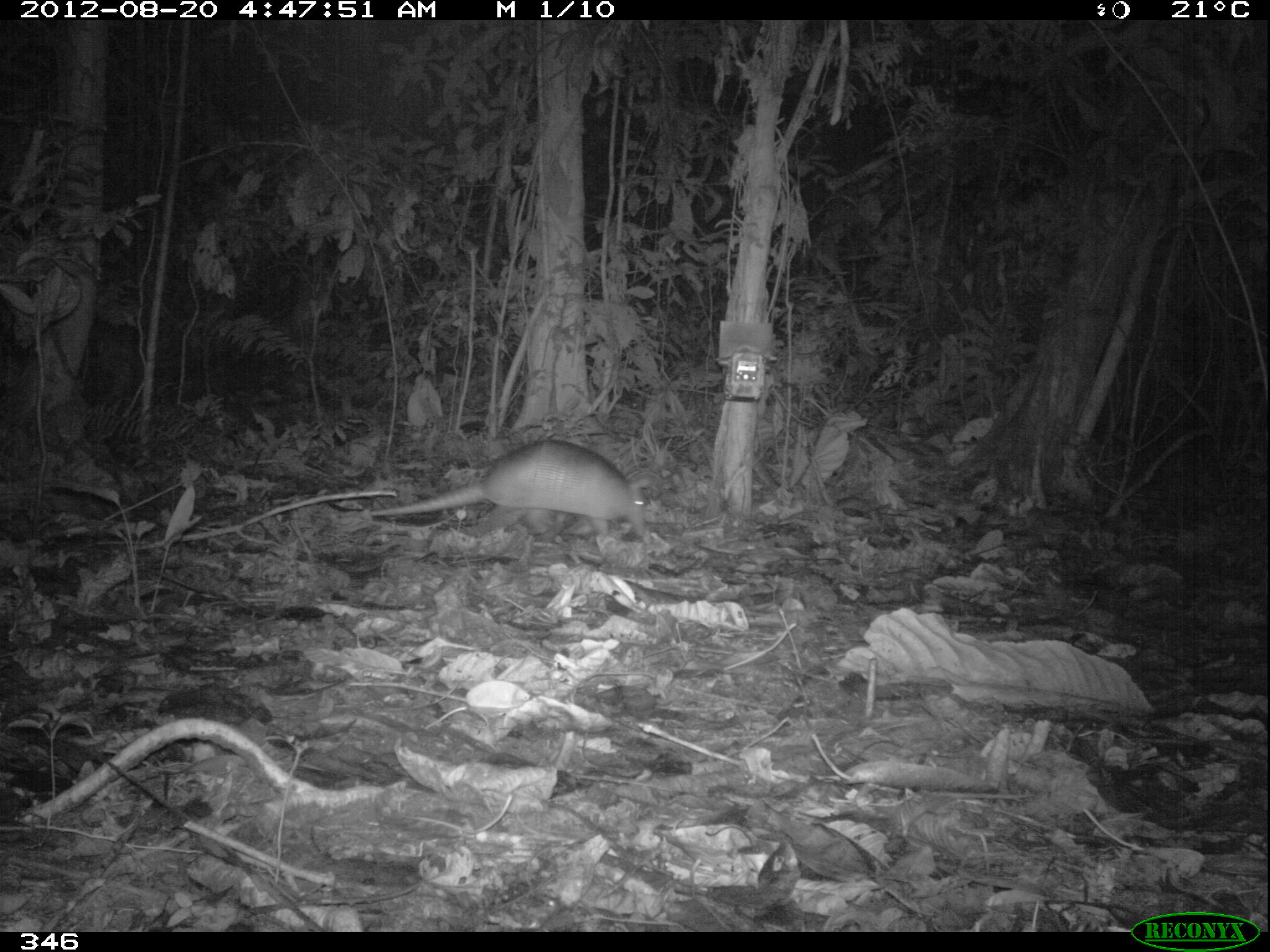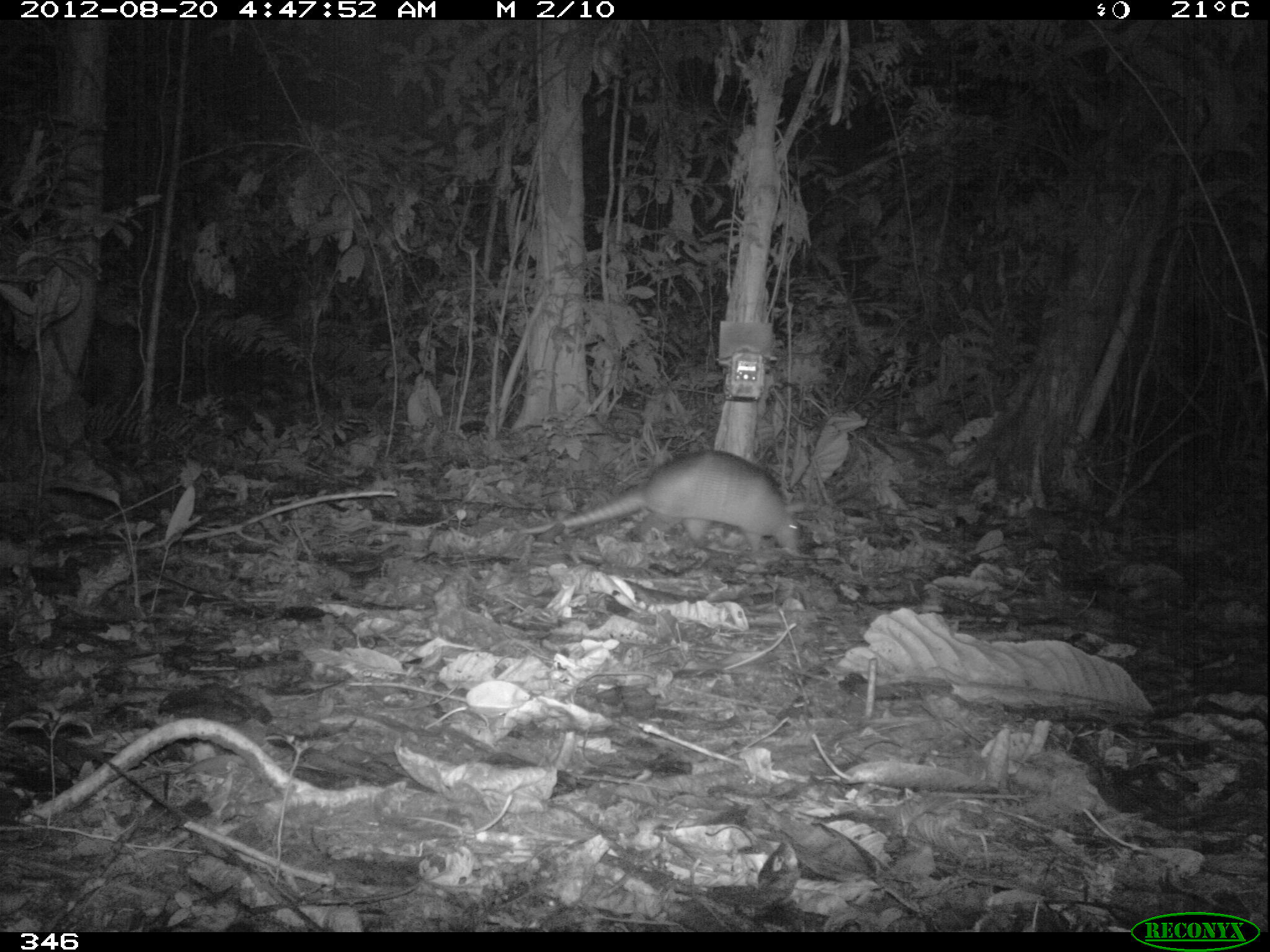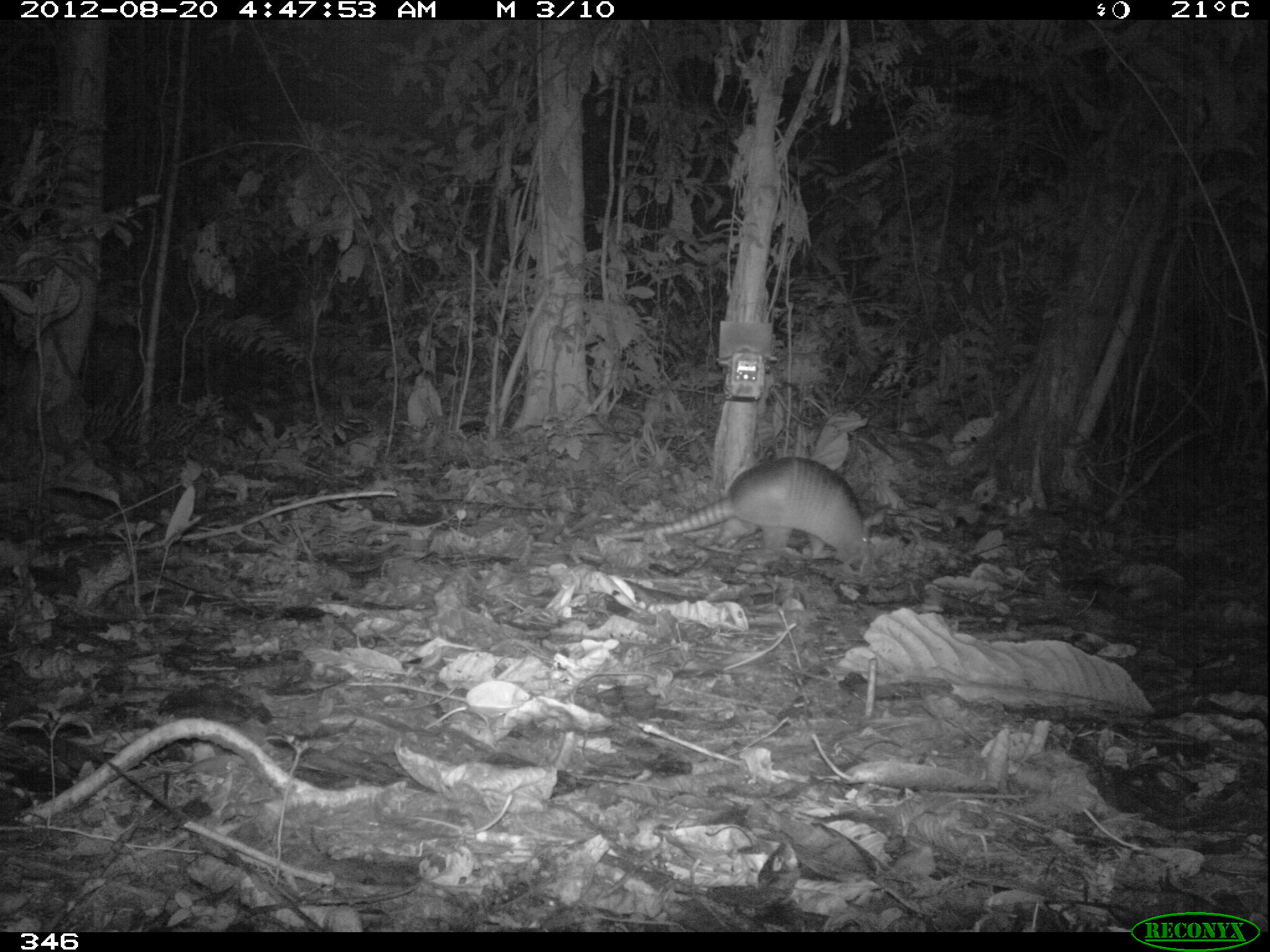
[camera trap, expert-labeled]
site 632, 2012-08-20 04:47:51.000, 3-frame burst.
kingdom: Animalia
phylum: Chordata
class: Mammalia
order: Cingulata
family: Dasypodidae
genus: Dasypus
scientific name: Dasypus novemcinctus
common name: nine-banded armadillo